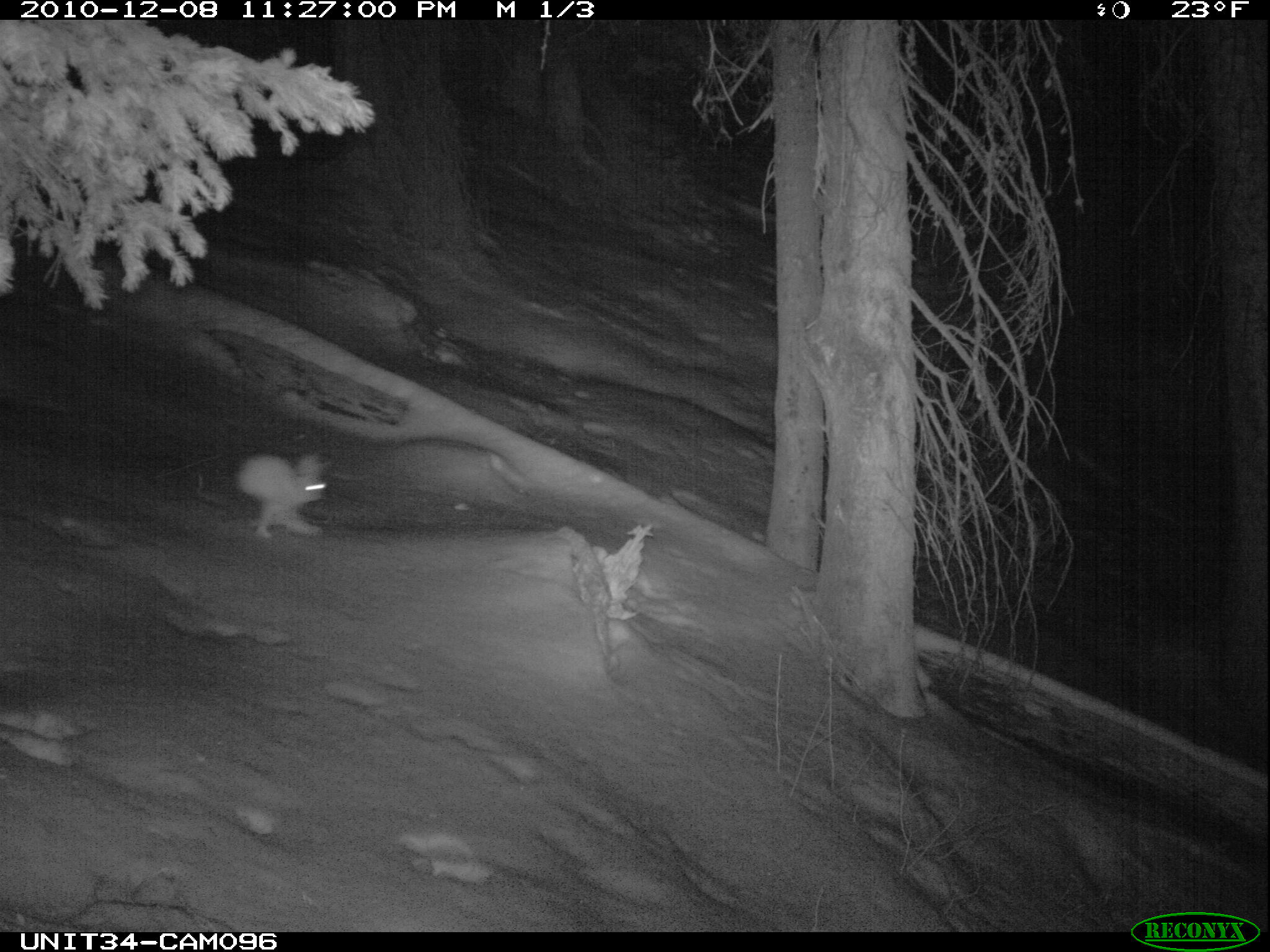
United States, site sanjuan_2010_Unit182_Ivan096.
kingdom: Animalia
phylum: Chordata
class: Mammalia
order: Lagomorpha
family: Leporidae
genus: Lepus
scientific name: Lepus americanus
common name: snowshoe hare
Lepus americanus (snowshoe hare).